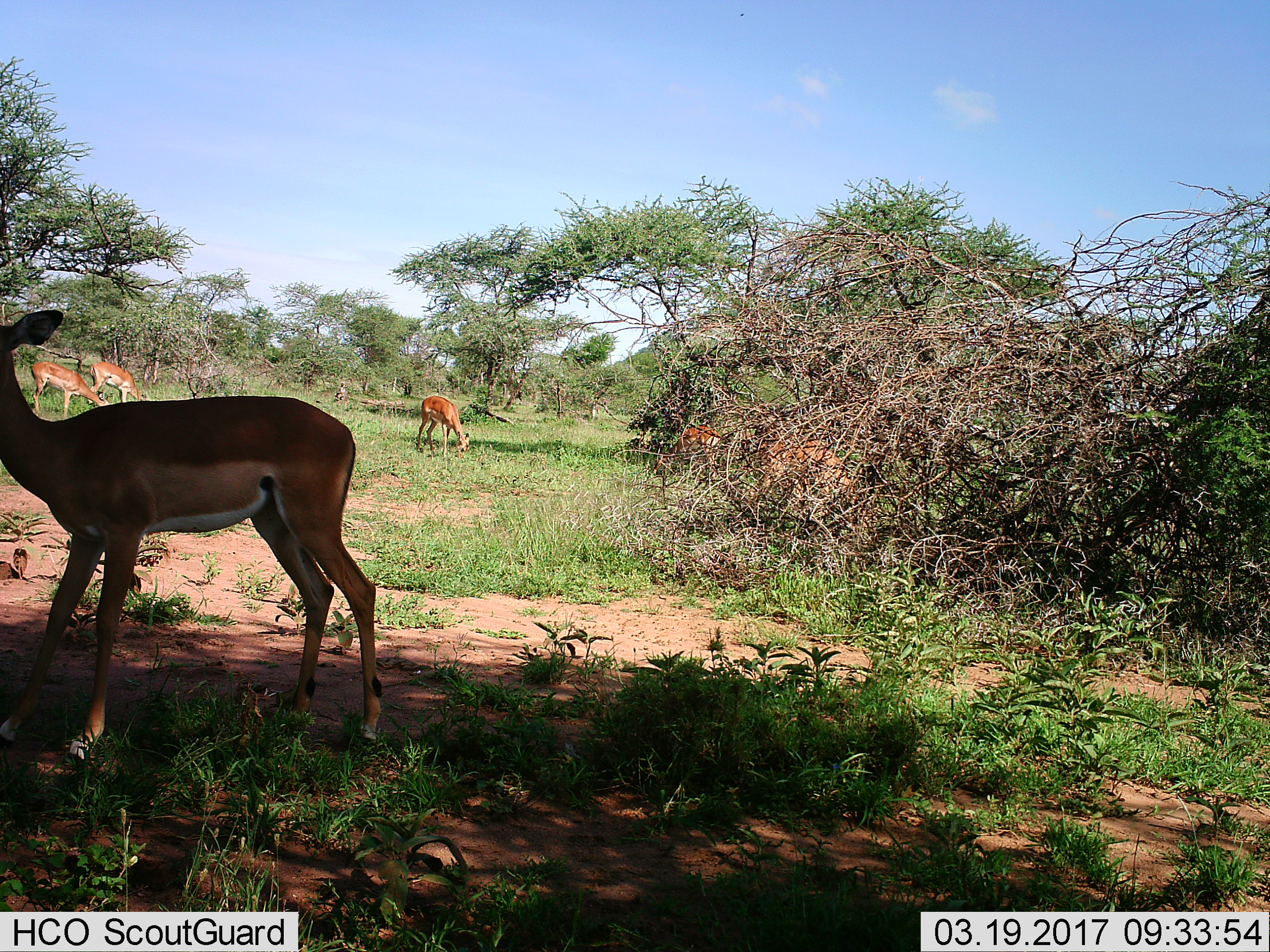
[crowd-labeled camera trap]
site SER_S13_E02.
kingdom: Animalia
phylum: Chordata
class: Mammalia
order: Artiodactyla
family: Bovidae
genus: Aepyceros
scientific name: Aepyceros melampus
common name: impala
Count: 6.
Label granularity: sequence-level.